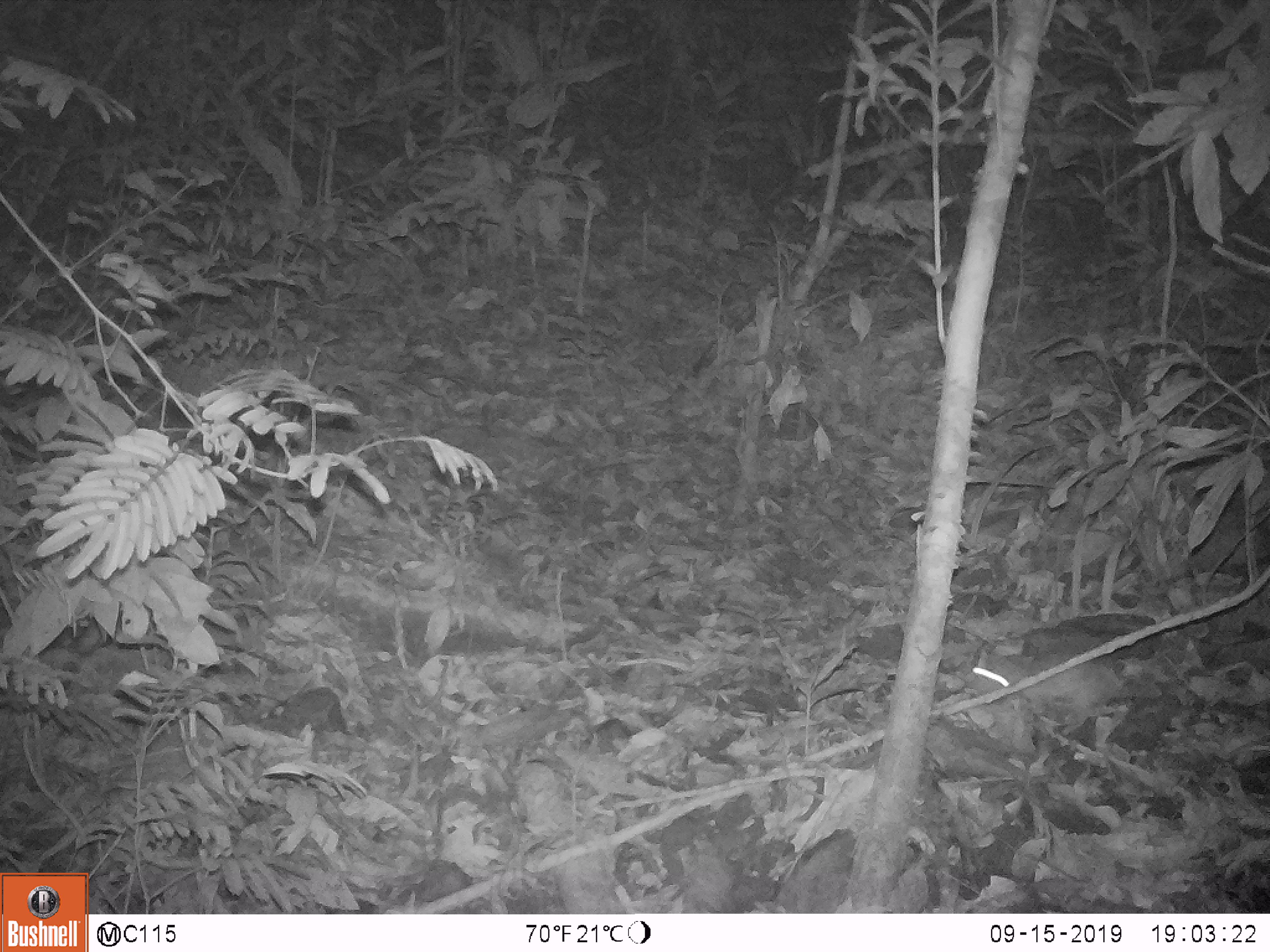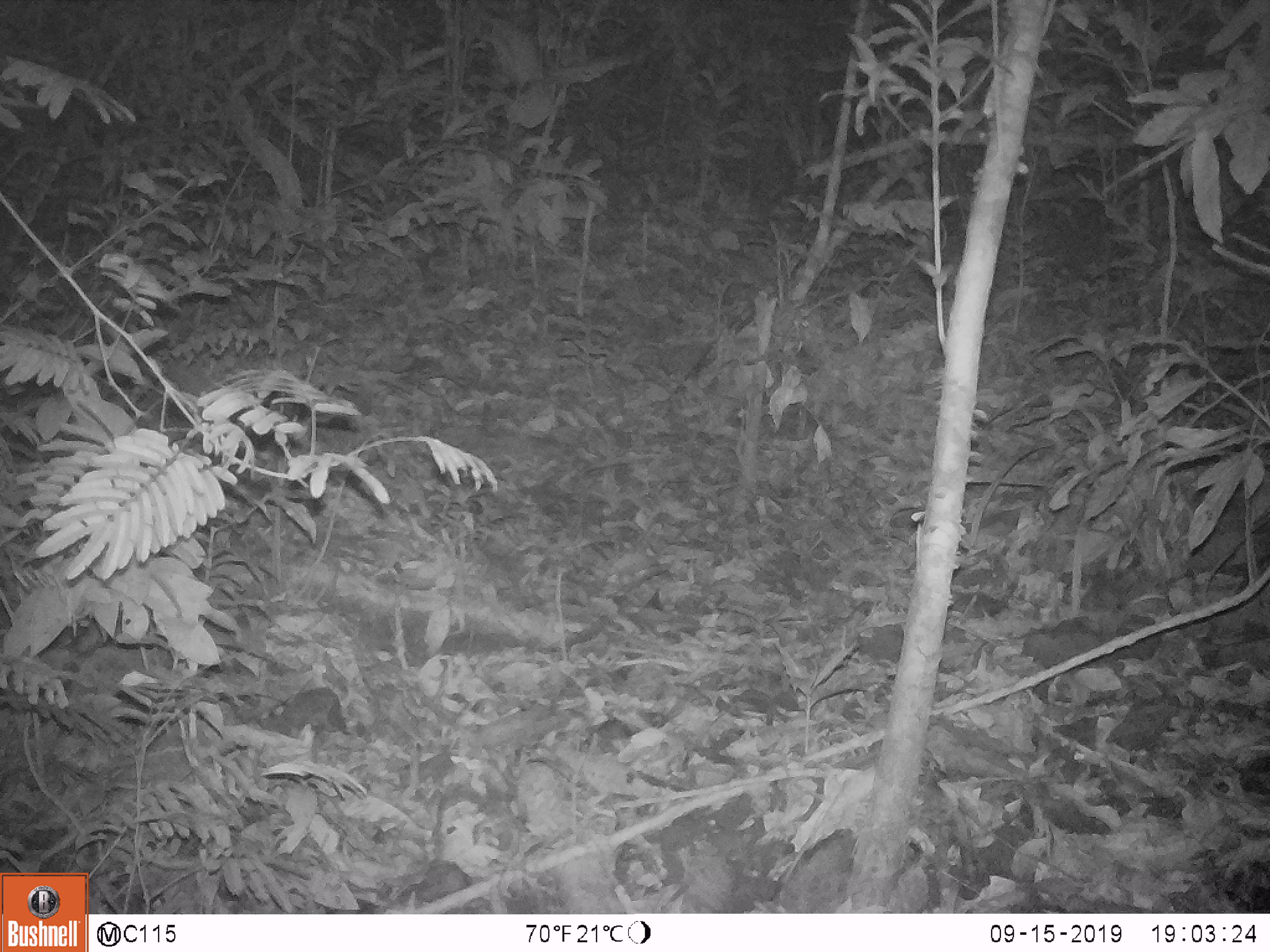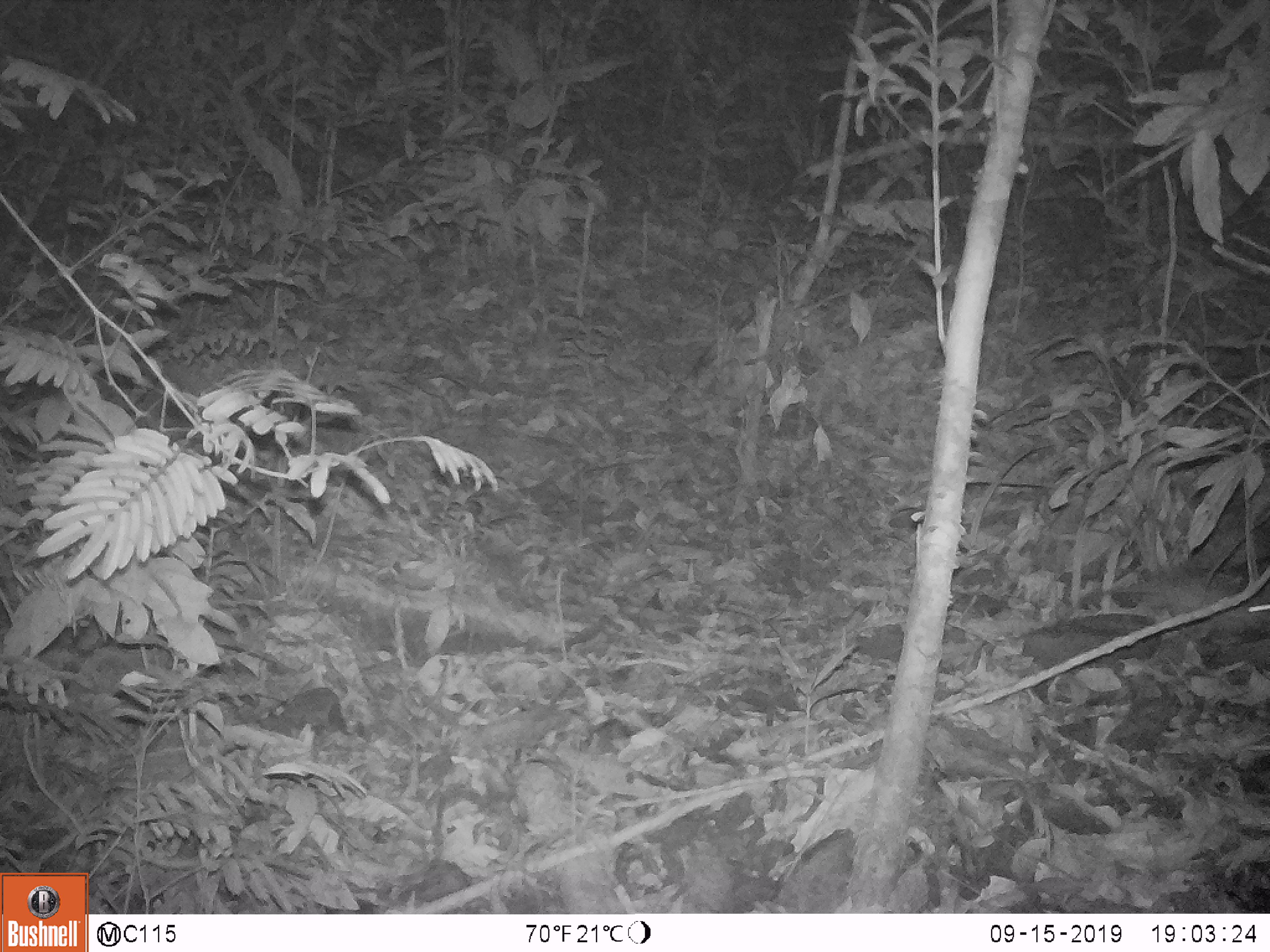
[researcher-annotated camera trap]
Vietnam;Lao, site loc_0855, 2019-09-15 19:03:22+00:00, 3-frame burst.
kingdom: Animalia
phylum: Chordata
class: Mammalia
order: Rodentia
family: Muridae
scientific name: Muridae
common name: old-world mice and rats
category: unidentified murid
Unidentified murid (old-world mice and rats) (Muridae). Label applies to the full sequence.